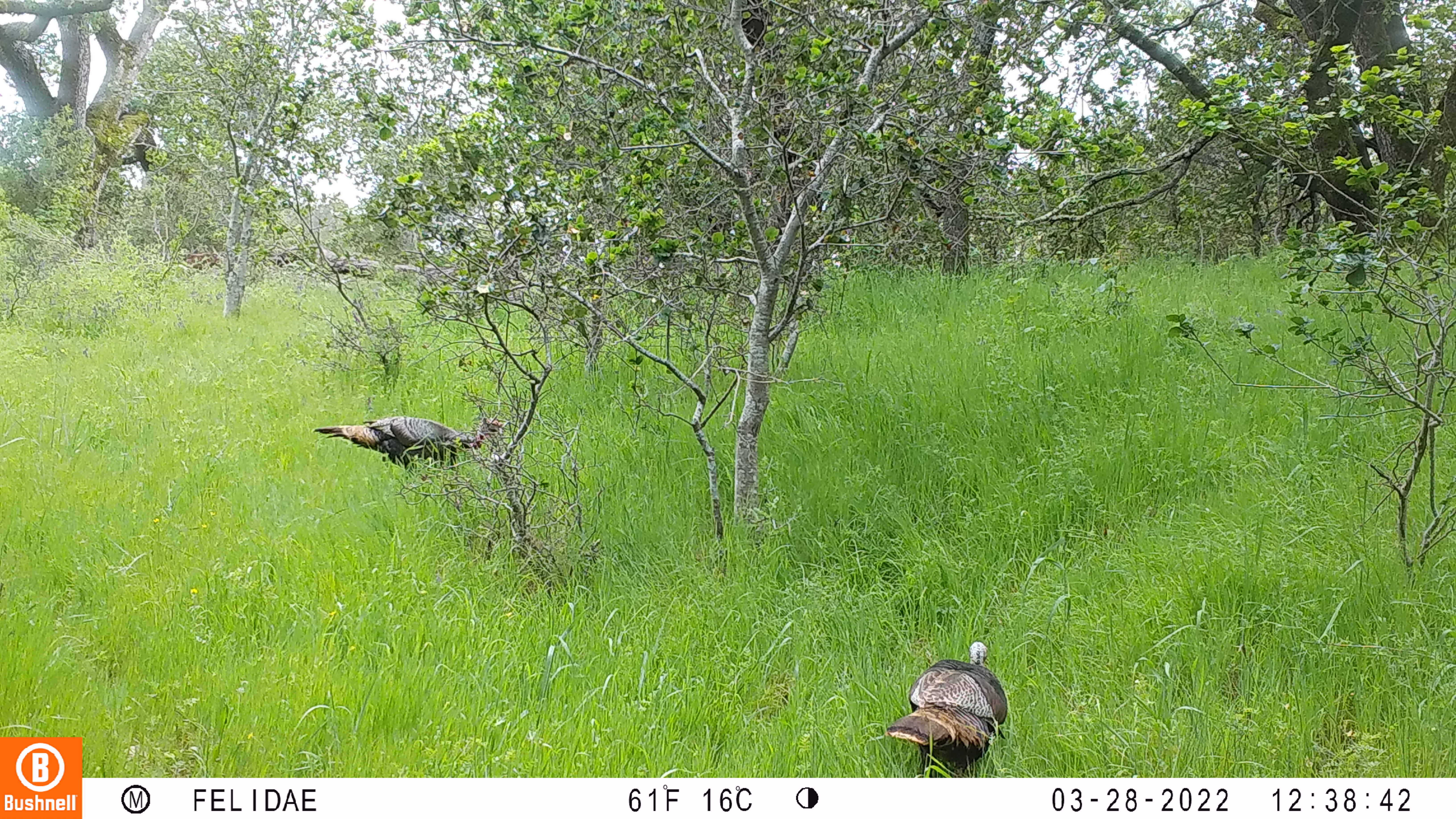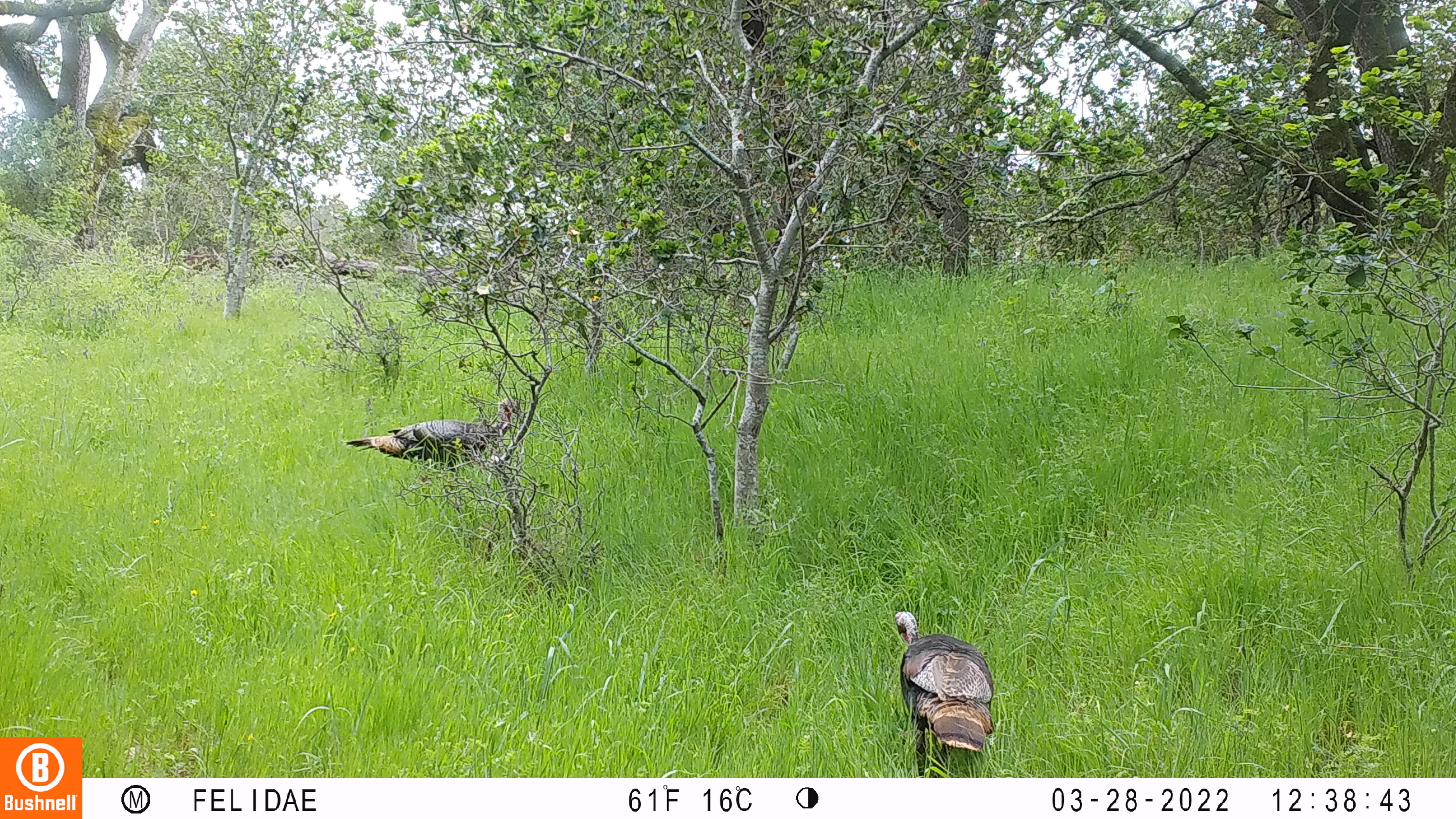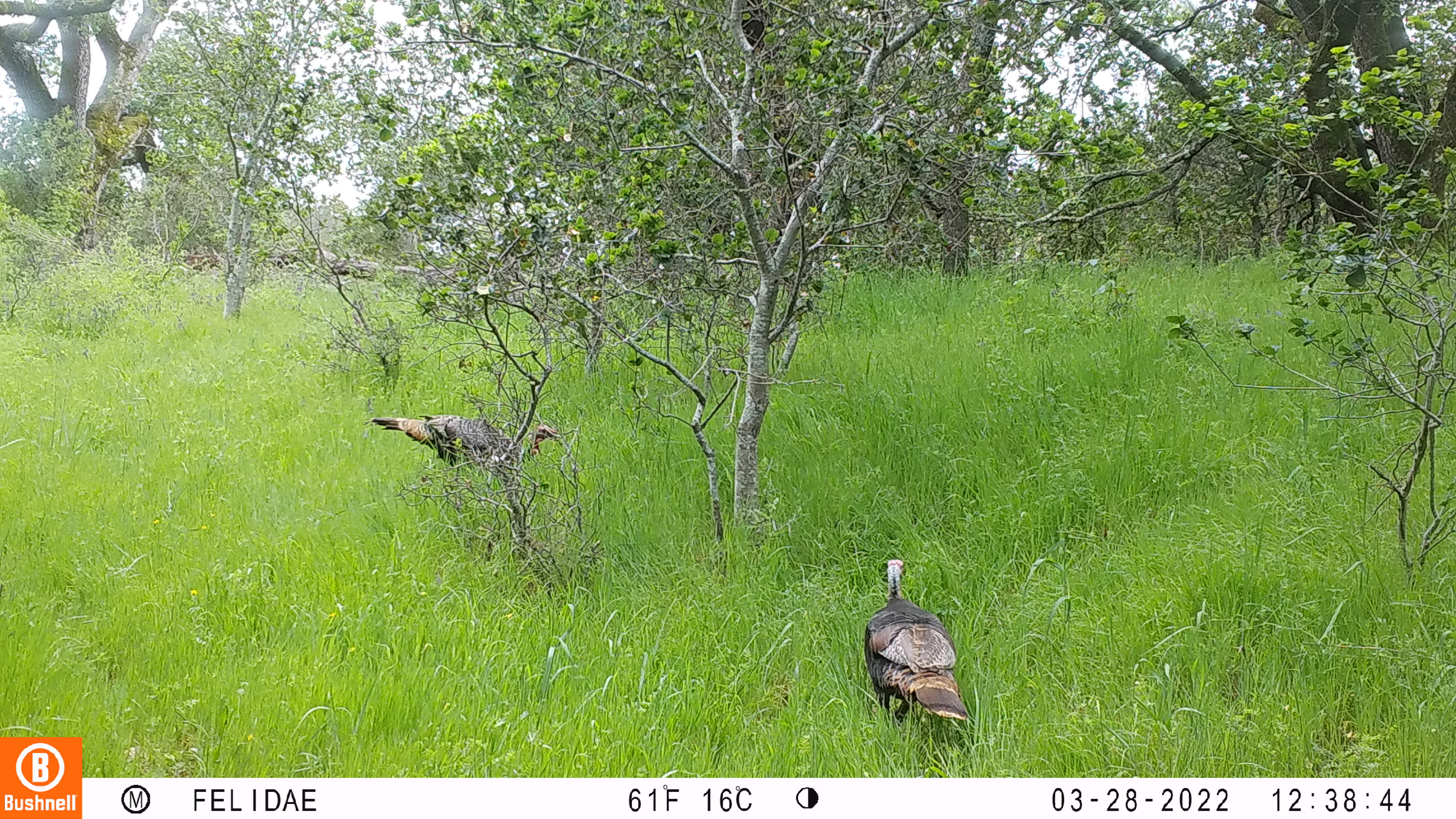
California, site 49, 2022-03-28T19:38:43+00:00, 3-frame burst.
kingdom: Animalia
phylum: Chordata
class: Aves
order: Galliformes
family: Phasianidae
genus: Meleagris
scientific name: Meleagris gallopavo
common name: turkey